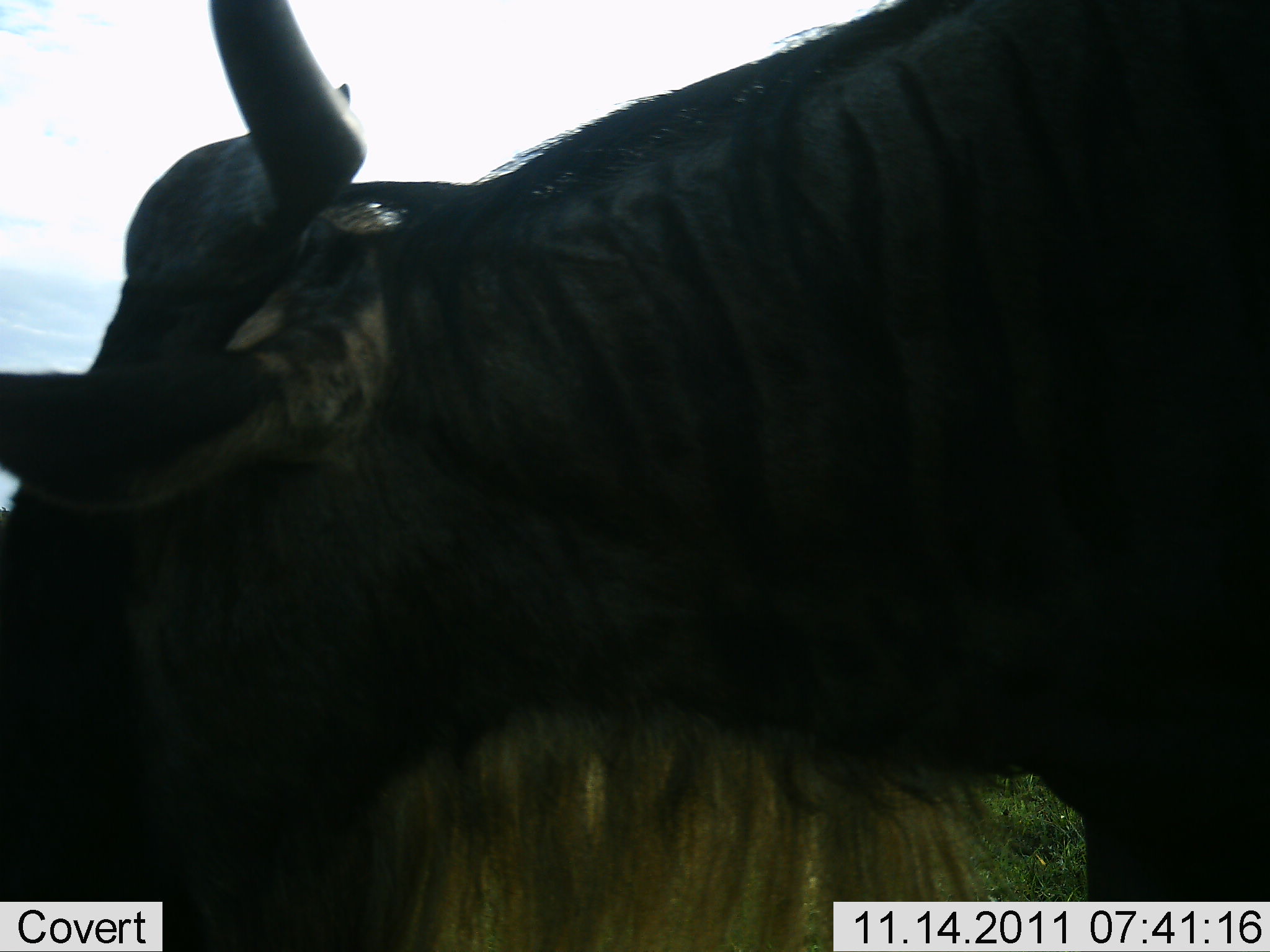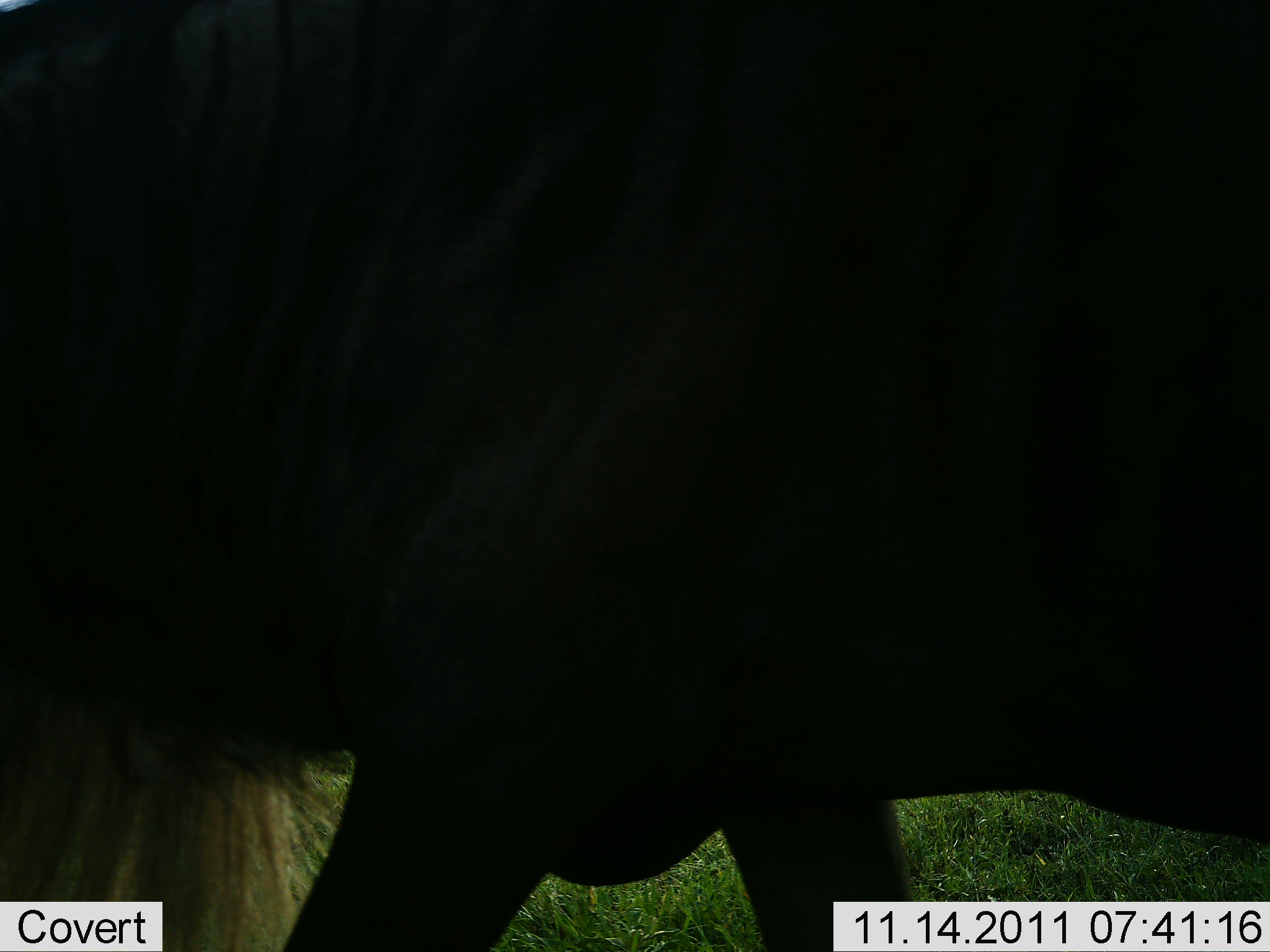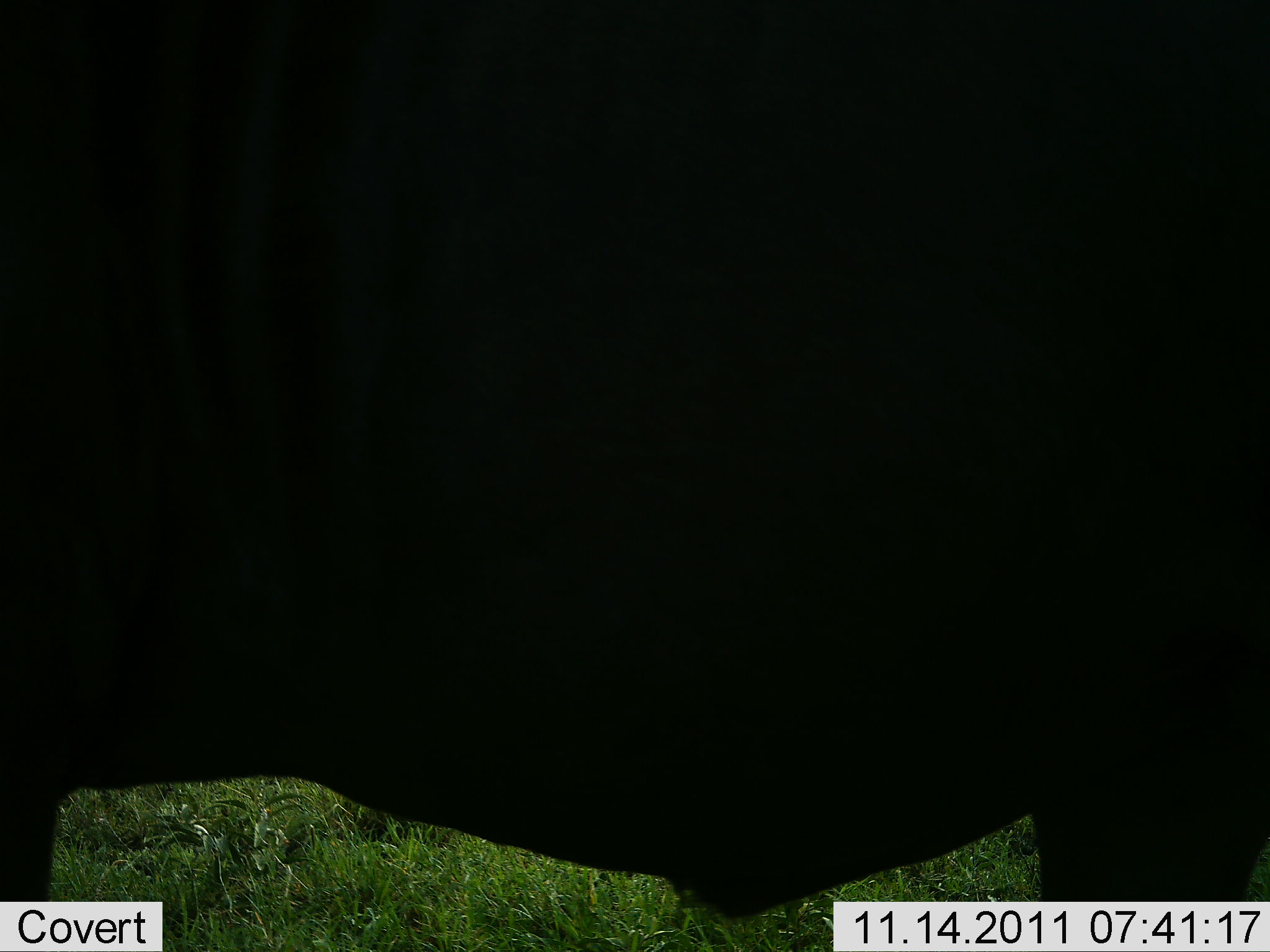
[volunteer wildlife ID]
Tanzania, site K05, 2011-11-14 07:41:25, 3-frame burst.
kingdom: Animalia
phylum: Chordata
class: Mammalia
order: Artiodactyla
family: Bovidae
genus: Connochaetes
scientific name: Connochaetes taurinus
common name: blue wildebeest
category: wildebeest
Wildebeest (blue wildebeest) (Connochaetes taurinus), count 1. Behavior (volunteer vote fractions): standing 36%, resting 0%, moving 64%, interacting 0%. Young present (vote fraction): 0%. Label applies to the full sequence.